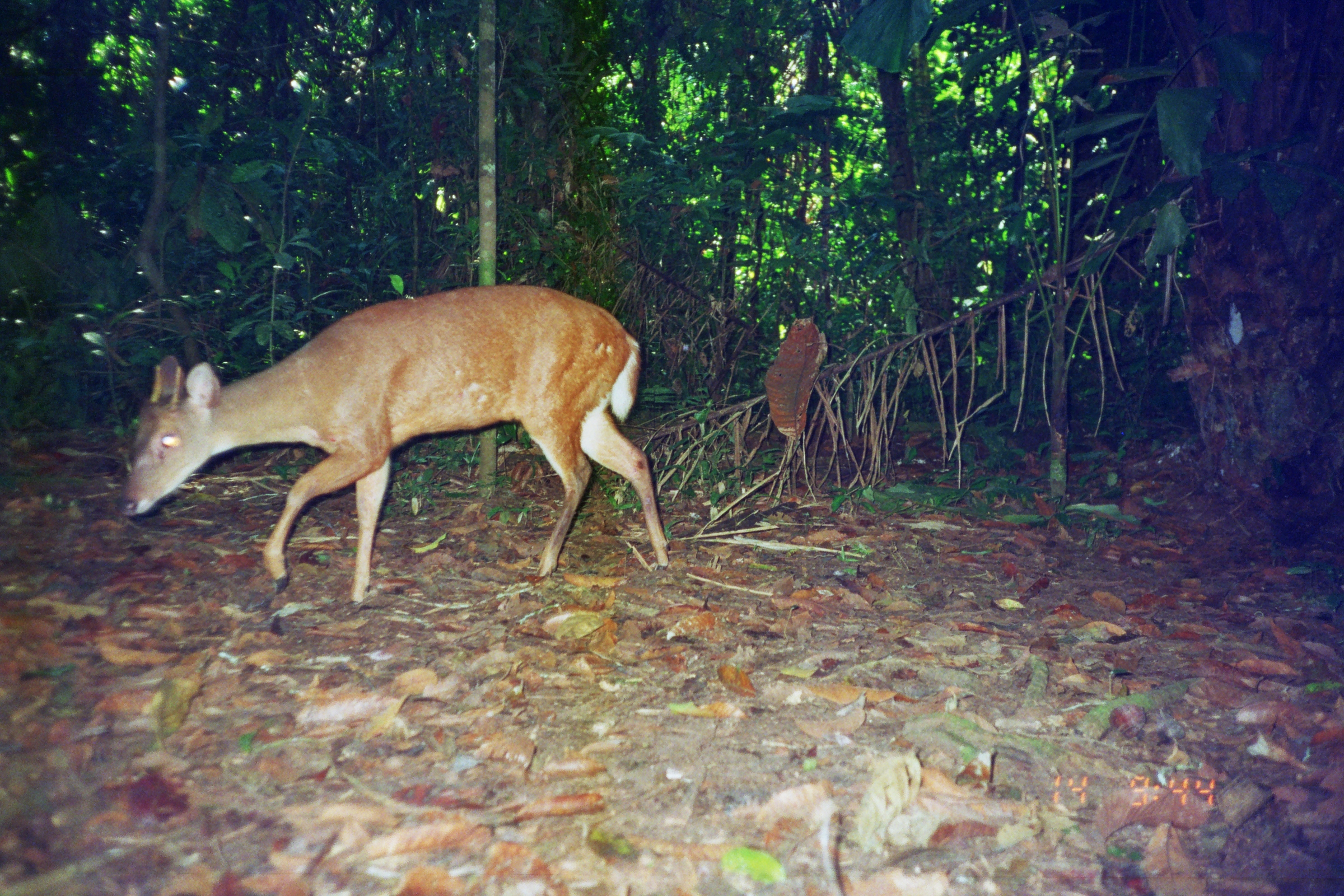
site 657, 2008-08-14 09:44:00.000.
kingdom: Animalia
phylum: Chordata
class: Mammalia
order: Artiodactyla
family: Cervidae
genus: Mazama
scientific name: Mazama americana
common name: red brocket